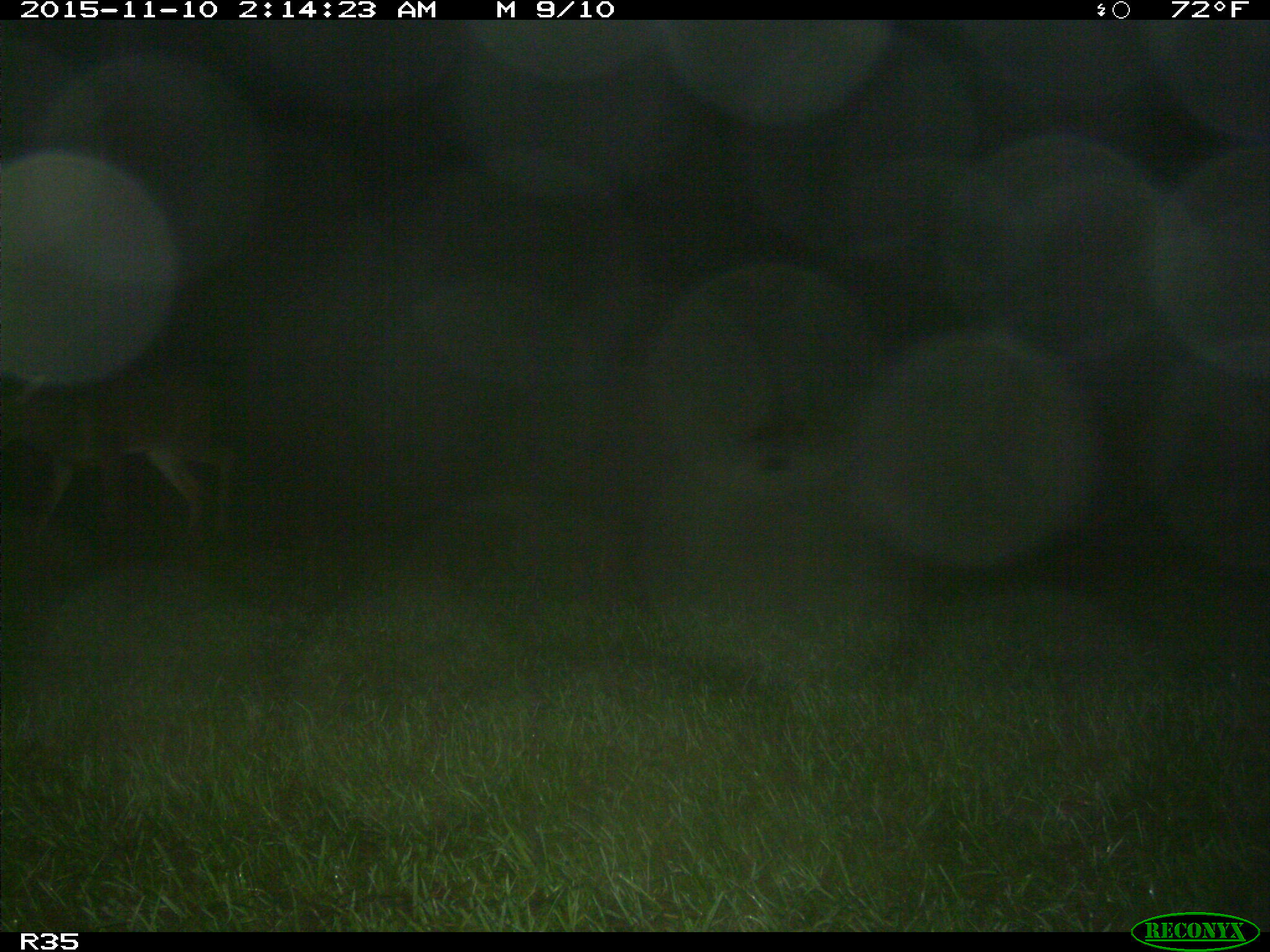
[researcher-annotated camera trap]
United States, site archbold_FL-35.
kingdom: Animalia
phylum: Chordata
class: Mammalia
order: Artiodactyla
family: Cervidae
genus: Odocoileus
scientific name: Odocoileus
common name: deer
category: unidentified deer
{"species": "unidentified deer (deer) (Odocoileus)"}